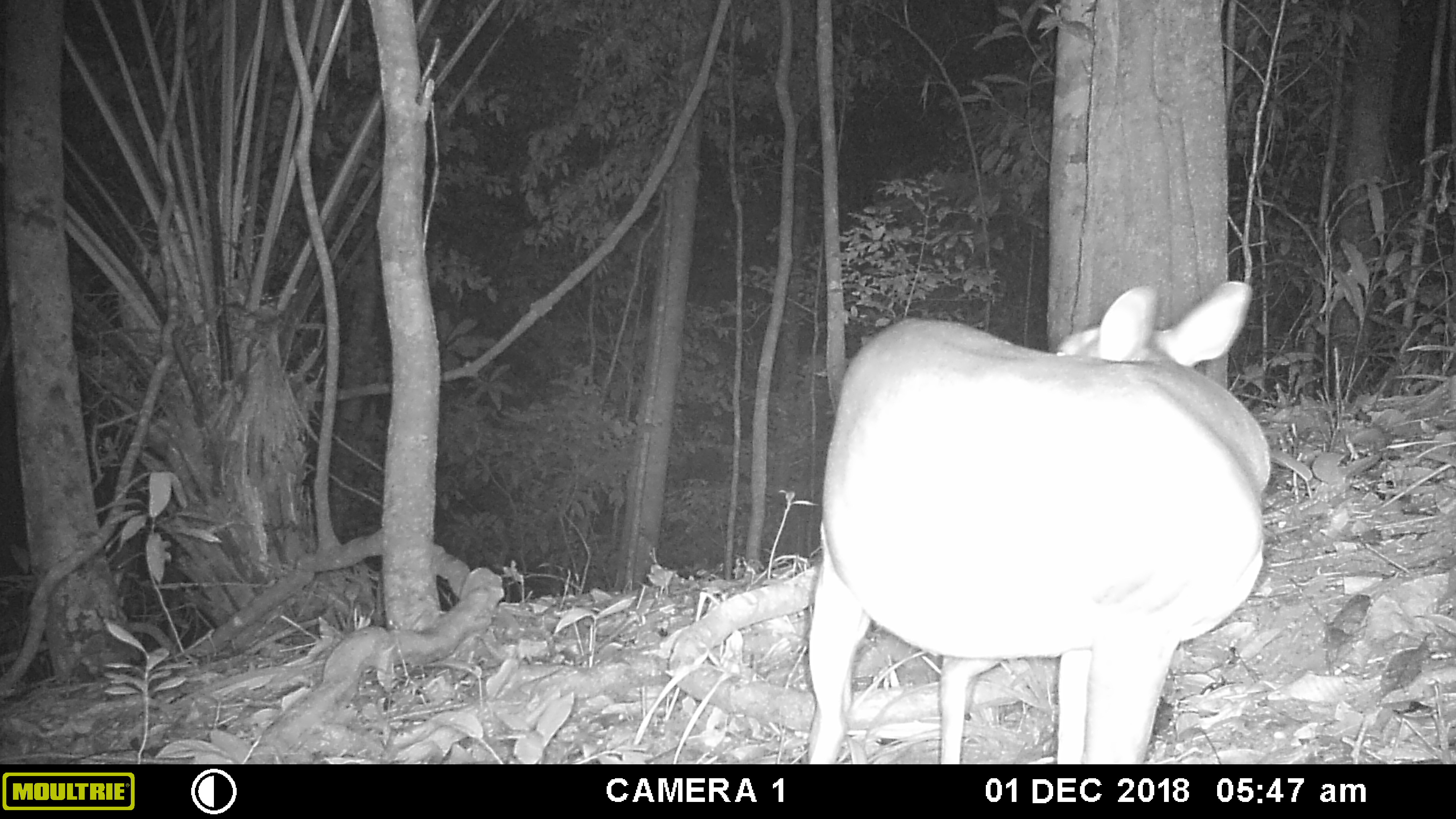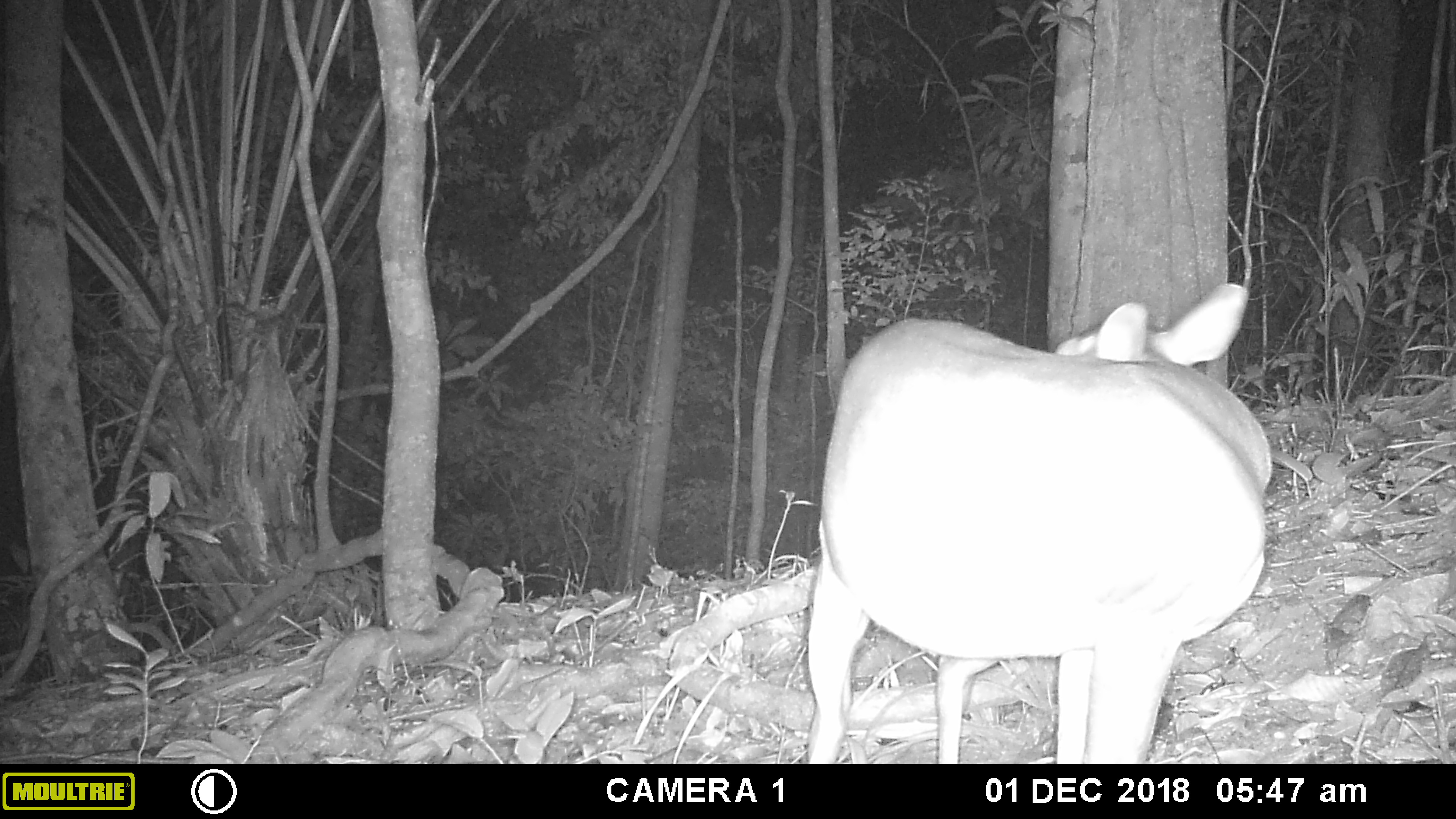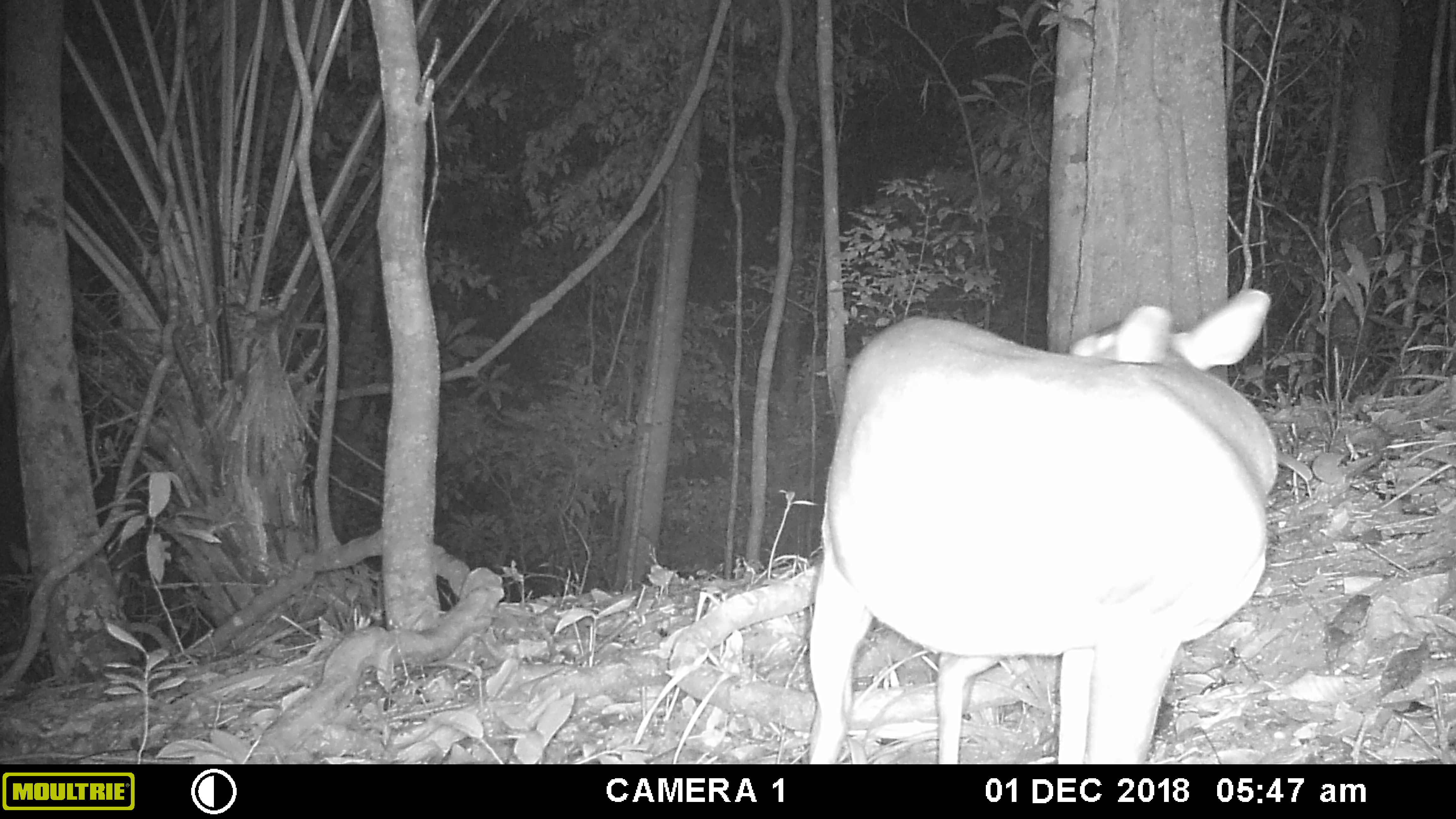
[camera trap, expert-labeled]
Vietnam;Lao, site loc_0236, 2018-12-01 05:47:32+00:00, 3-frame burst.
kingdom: Animalia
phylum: Chordata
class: Mammalia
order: Artiodactyla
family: Cervidae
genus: Muntiacus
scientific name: Muntiacus vuquangensis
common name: large-antlered muntjac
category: large antlered muntjac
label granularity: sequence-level